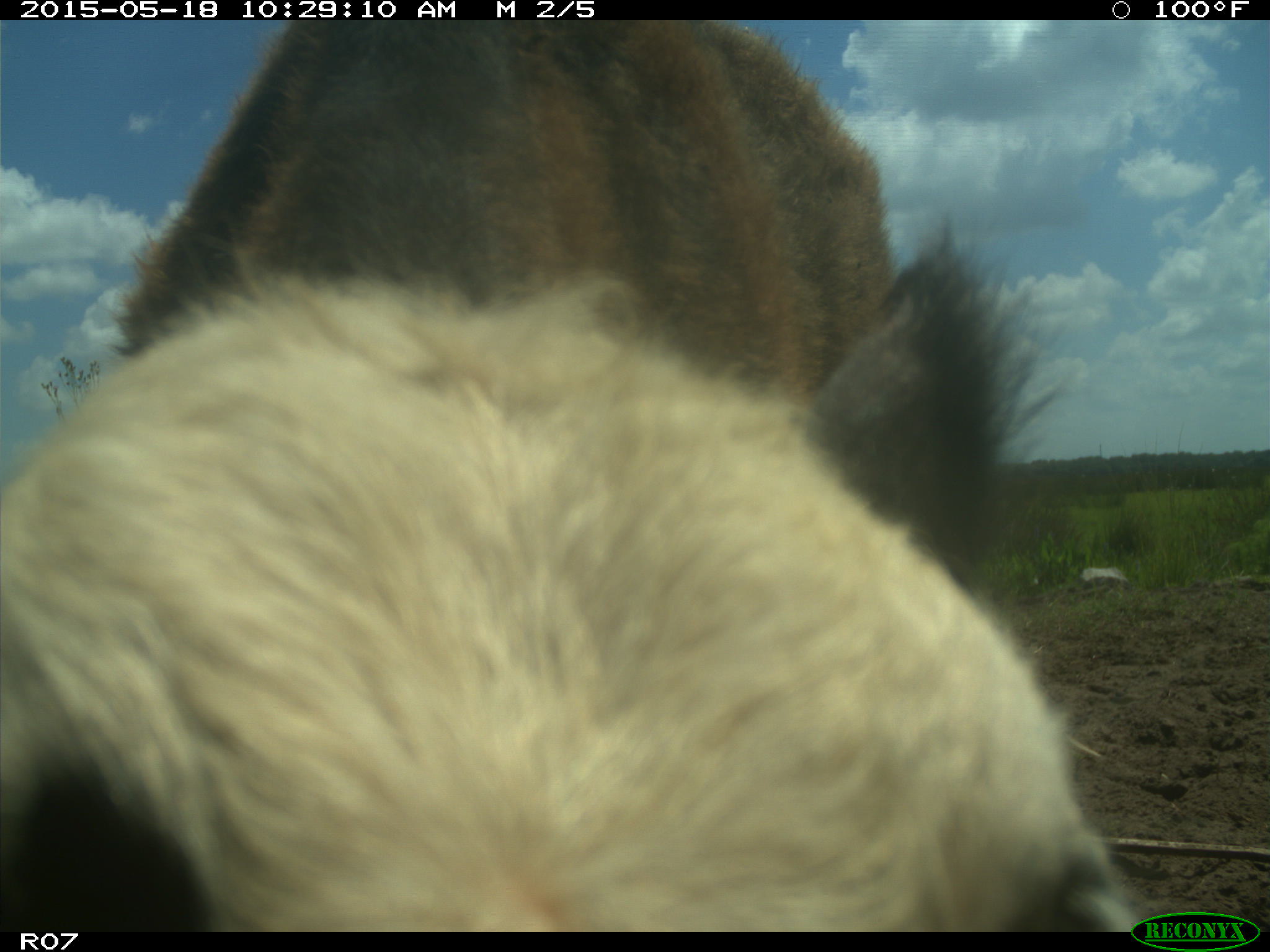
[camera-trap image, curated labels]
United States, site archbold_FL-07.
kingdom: Animalia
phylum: Chordata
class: Mammalia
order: Artiodactyla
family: Bovidae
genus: Bos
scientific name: Bos taurus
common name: domestic cow